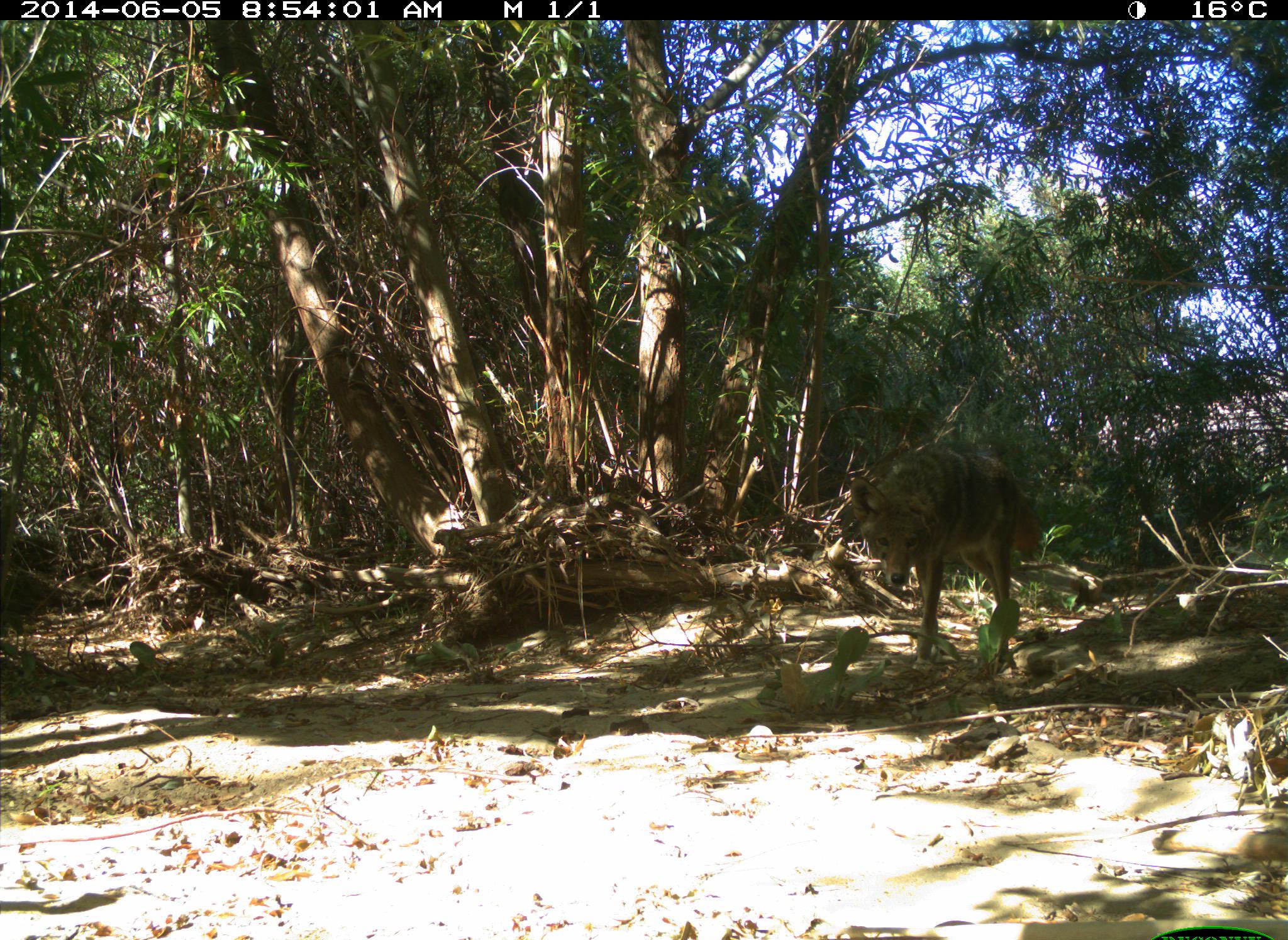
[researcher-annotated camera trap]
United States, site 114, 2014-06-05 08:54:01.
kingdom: Animalia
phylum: Chordata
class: Mammalia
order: Carnivora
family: Canidae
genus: Canis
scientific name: Canis latrans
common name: coyote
Coyote (Canis latrans).